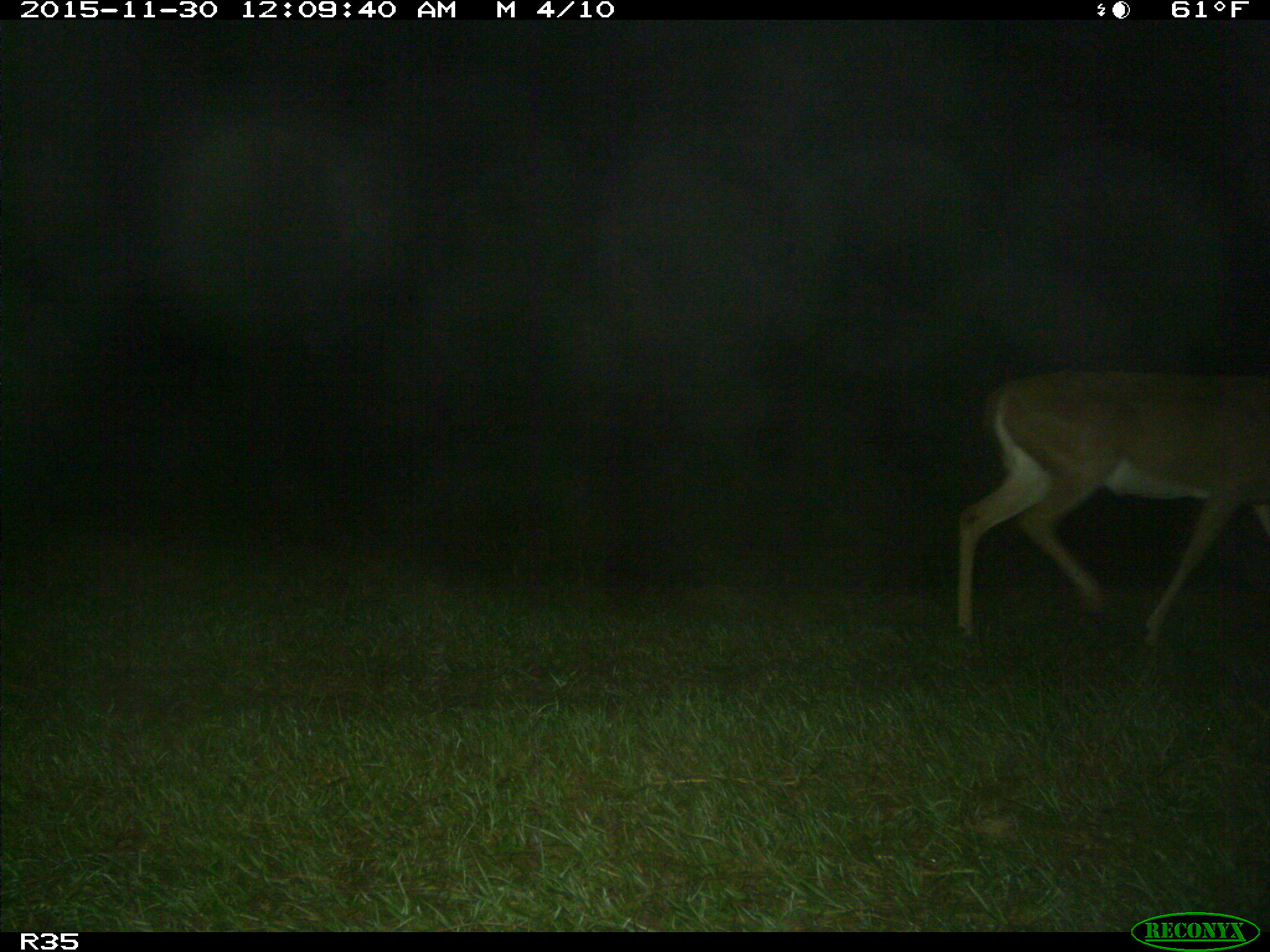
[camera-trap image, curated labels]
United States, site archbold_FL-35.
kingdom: Animalia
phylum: Chordata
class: Mammalia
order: Artiodactyla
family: Cervidae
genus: Odocoileus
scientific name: Odocoileus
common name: deer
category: unidentified deer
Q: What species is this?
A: Unidentified deer (deer) (Odocoileus).